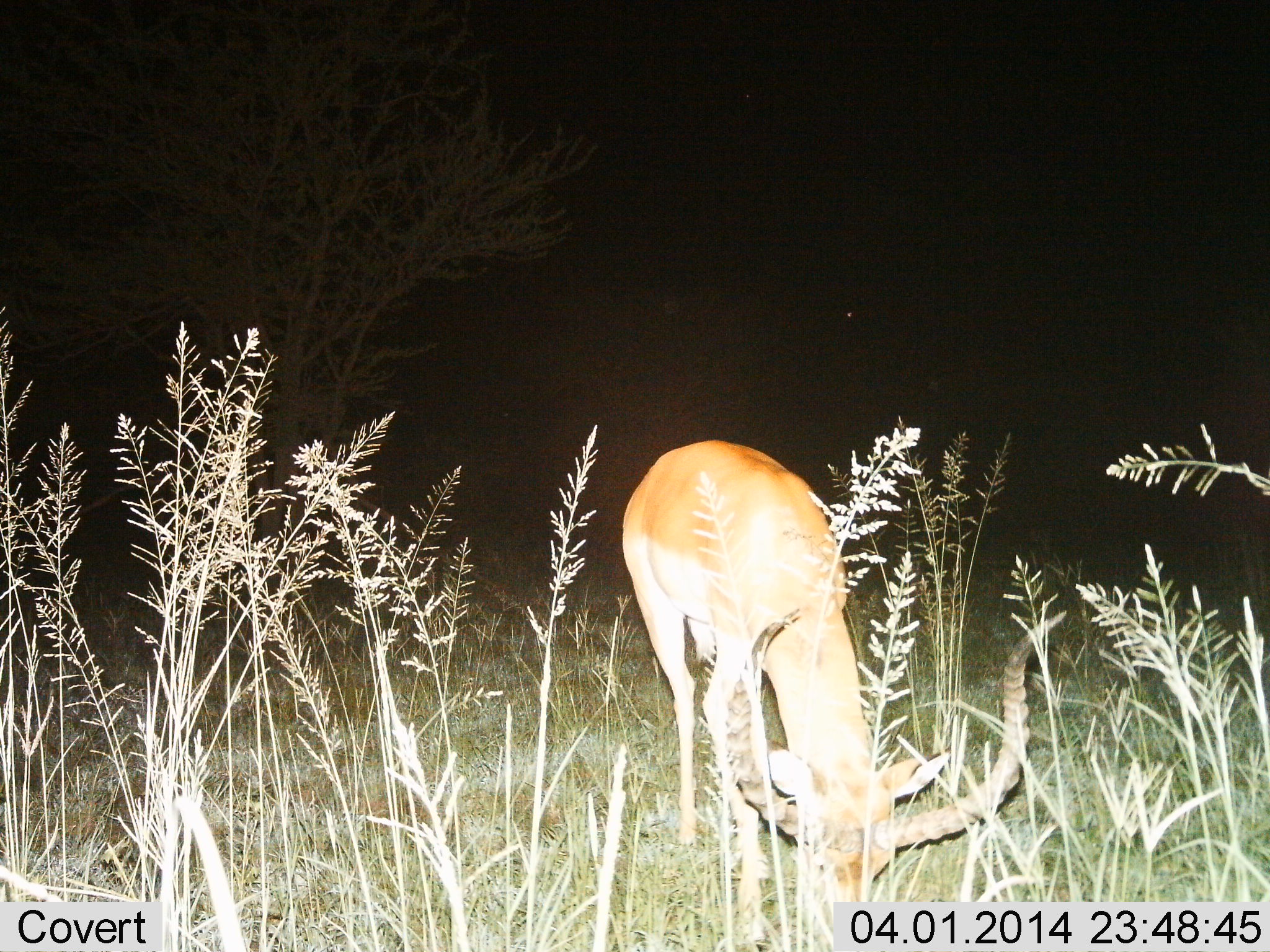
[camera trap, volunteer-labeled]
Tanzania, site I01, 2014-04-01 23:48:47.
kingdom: Animalia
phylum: Chordata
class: Mammalia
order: Artiodactyla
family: Bovidae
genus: Aepyceros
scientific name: Aepyceros melampus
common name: impala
Impala (Aepyceros melampus), count 1. Behavior (volunteer vote fractions): standing 10%, resting 0%, moving 0%, interacting 0%. Young present (vote fraction): 0%. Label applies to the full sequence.